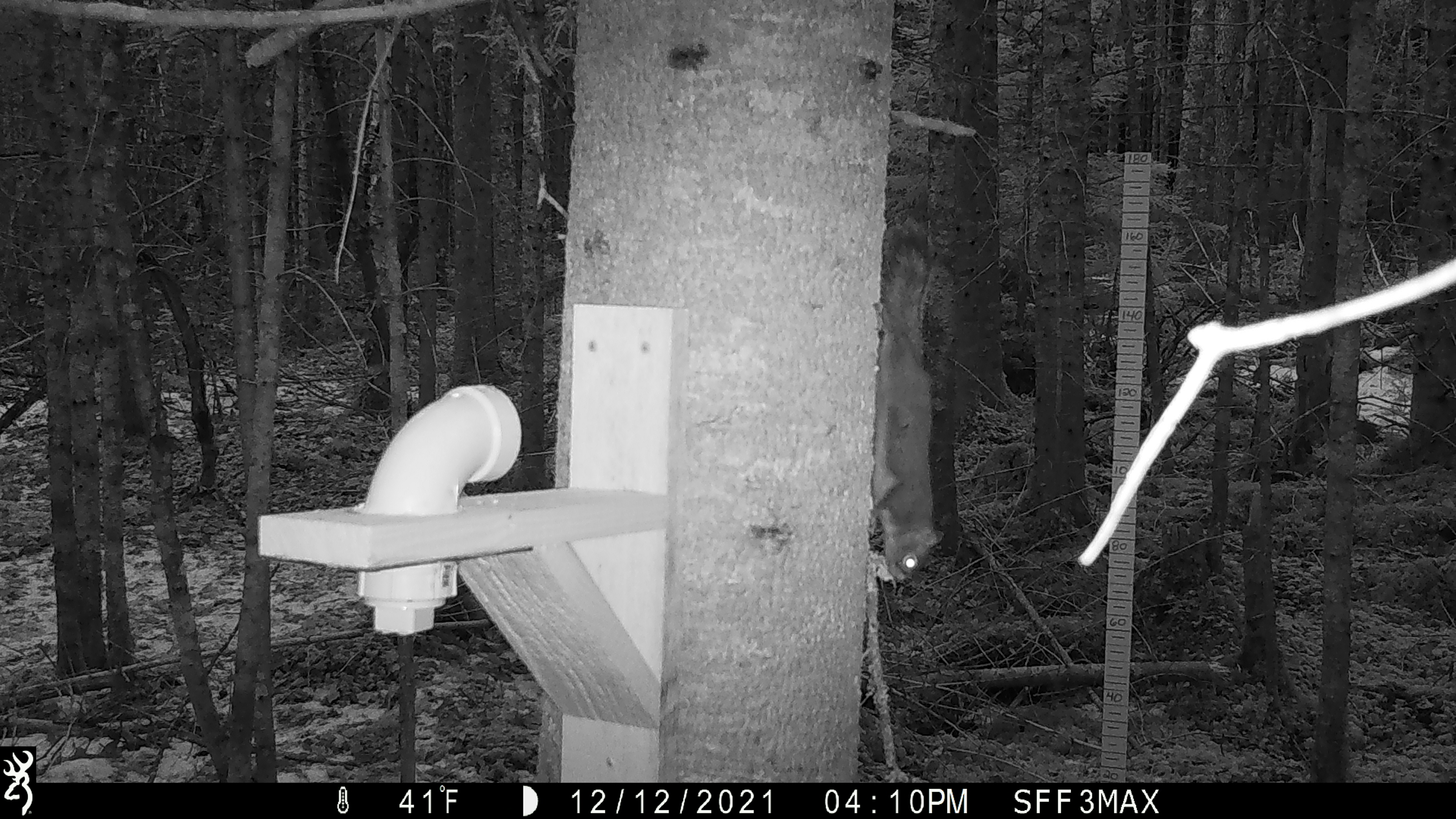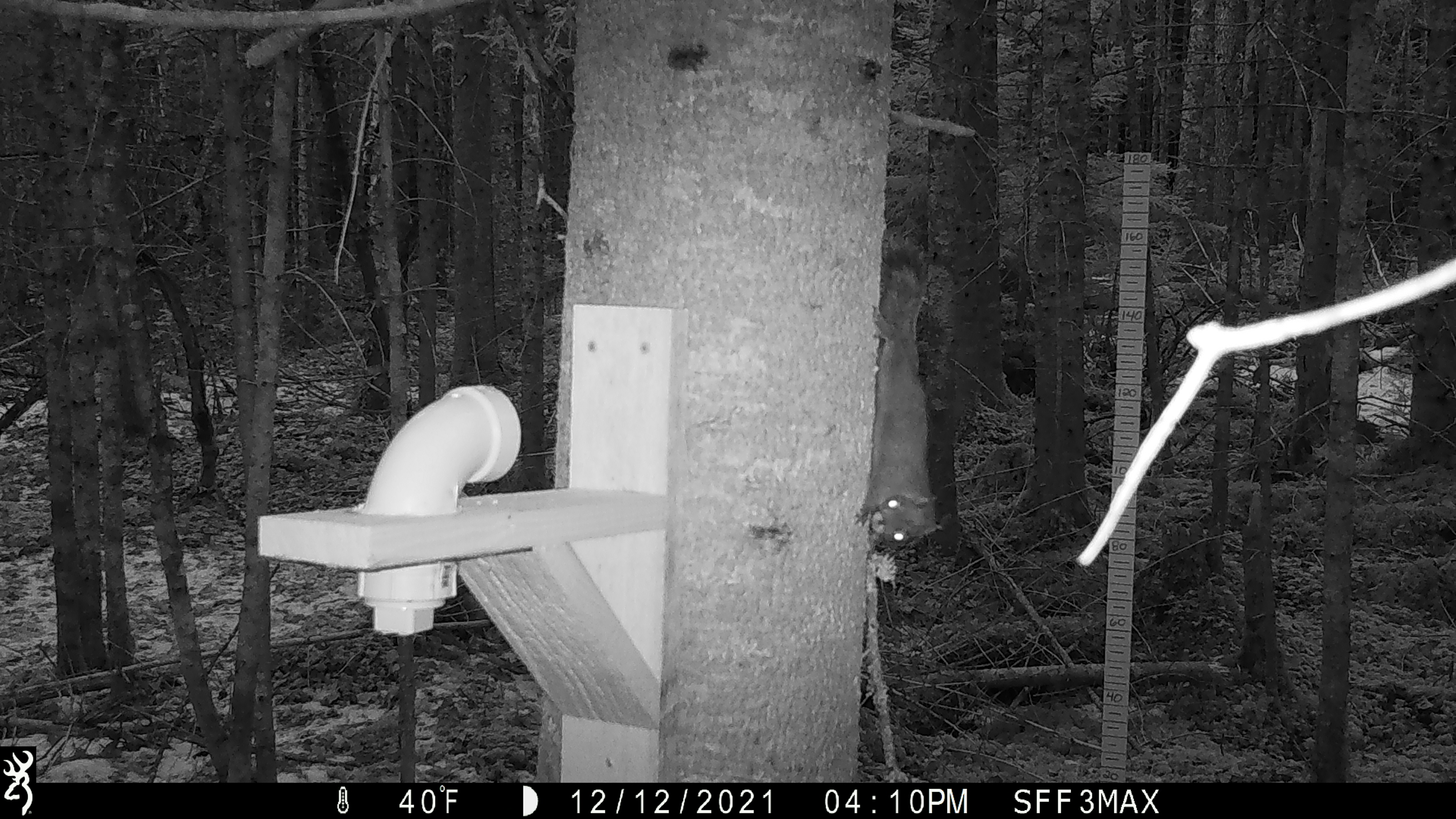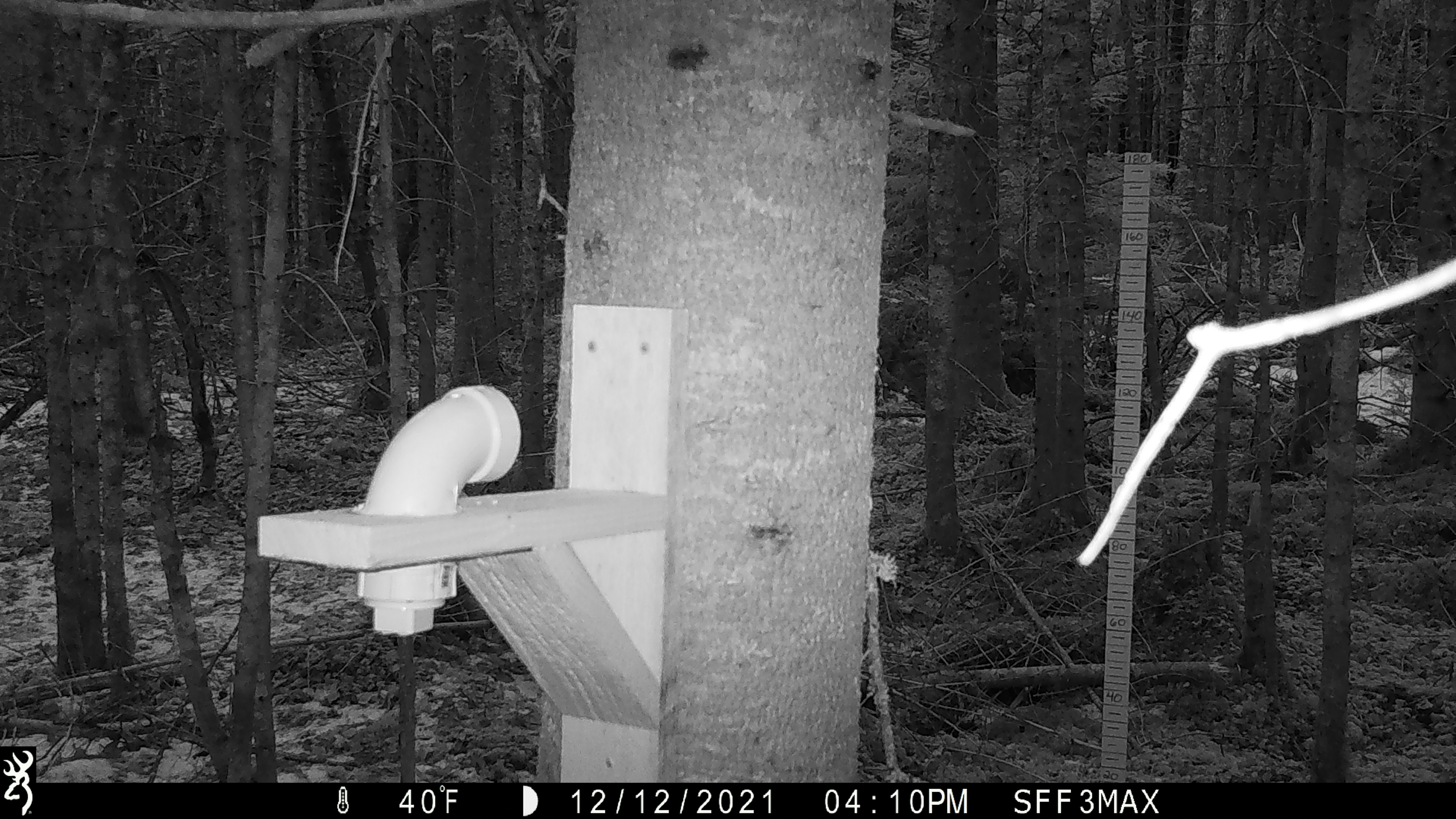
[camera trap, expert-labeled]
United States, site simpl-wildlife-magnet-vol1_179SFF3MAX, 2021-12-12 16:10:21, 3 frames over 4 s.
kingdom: Animalia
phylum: Chordata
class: Mammalia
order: Rodentia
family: Sciuridae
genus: Tamiasciurus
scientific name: Tamiasciurus hudsonicus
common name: red squirrel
Red squirrel (Tamiasciurus hudsonicus).